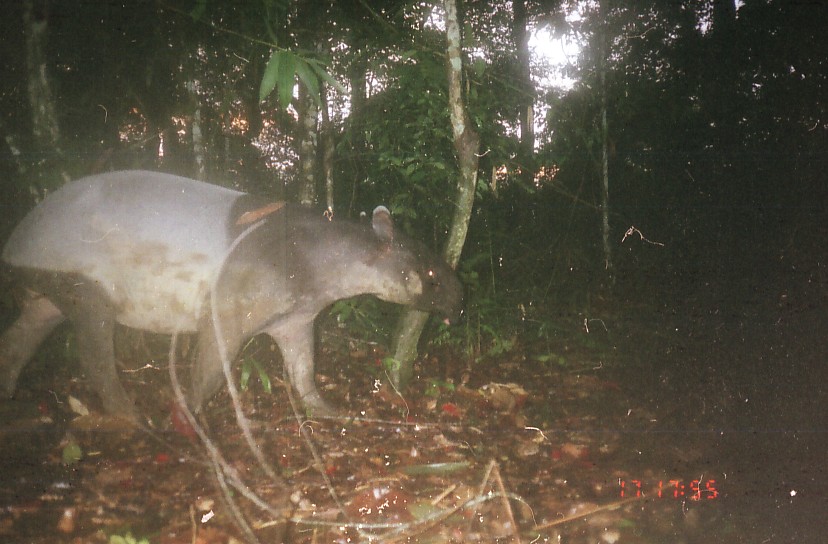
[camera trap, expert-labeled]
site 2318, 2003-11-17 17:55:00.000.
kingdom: Animalia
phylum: Chordata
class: Mammalia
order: Perissodactyla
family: Tapiridae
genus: Tapirus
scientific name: Tapirus indicus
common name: malayan tapir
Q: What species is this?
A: Tapirus indicus (malayan tapir).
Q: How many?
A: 1.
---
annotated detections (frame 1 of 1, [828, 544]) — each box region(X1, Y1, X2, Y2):
tapirus indicus: region(0, 170, 462, 424)